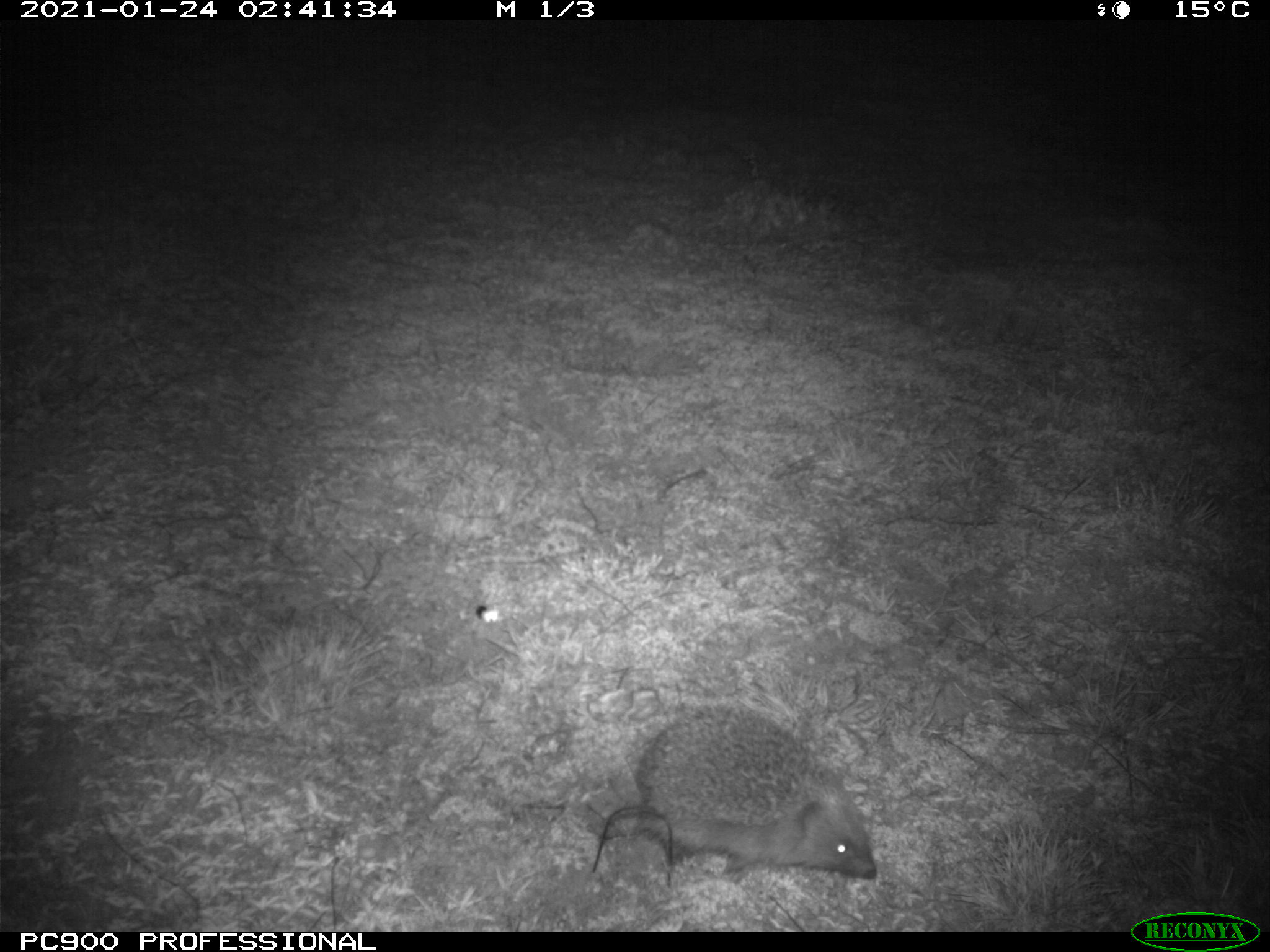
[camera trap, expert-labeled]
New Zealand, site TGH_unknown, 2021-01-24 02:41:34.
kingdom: Animalia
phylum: Chordata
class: Mammalia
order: Eulipotyphla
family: Erinaceidae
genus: Erinaceus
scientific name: Erinaceus europaeus europaeus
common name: european hedgehog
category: hedgehog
Hedgehog (european hedgehog) (Erinaceus europaeus europaeus).